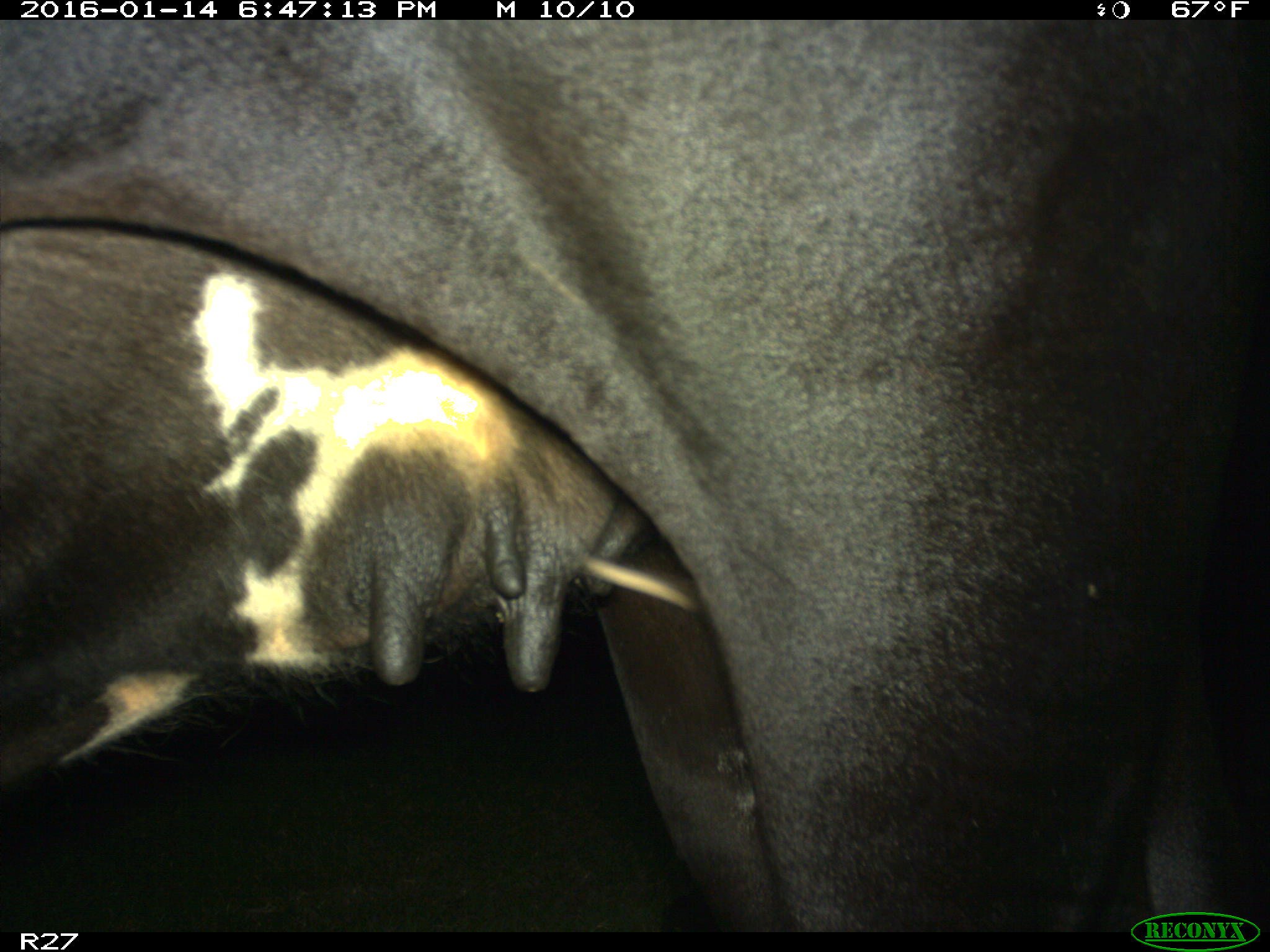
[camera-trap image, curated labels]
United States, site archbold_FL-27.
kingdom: Animalia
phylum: Chordata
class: Mammalia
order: Artiodactyla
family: Bovidae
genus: Bos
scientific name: Bos taurus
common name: domestic cow